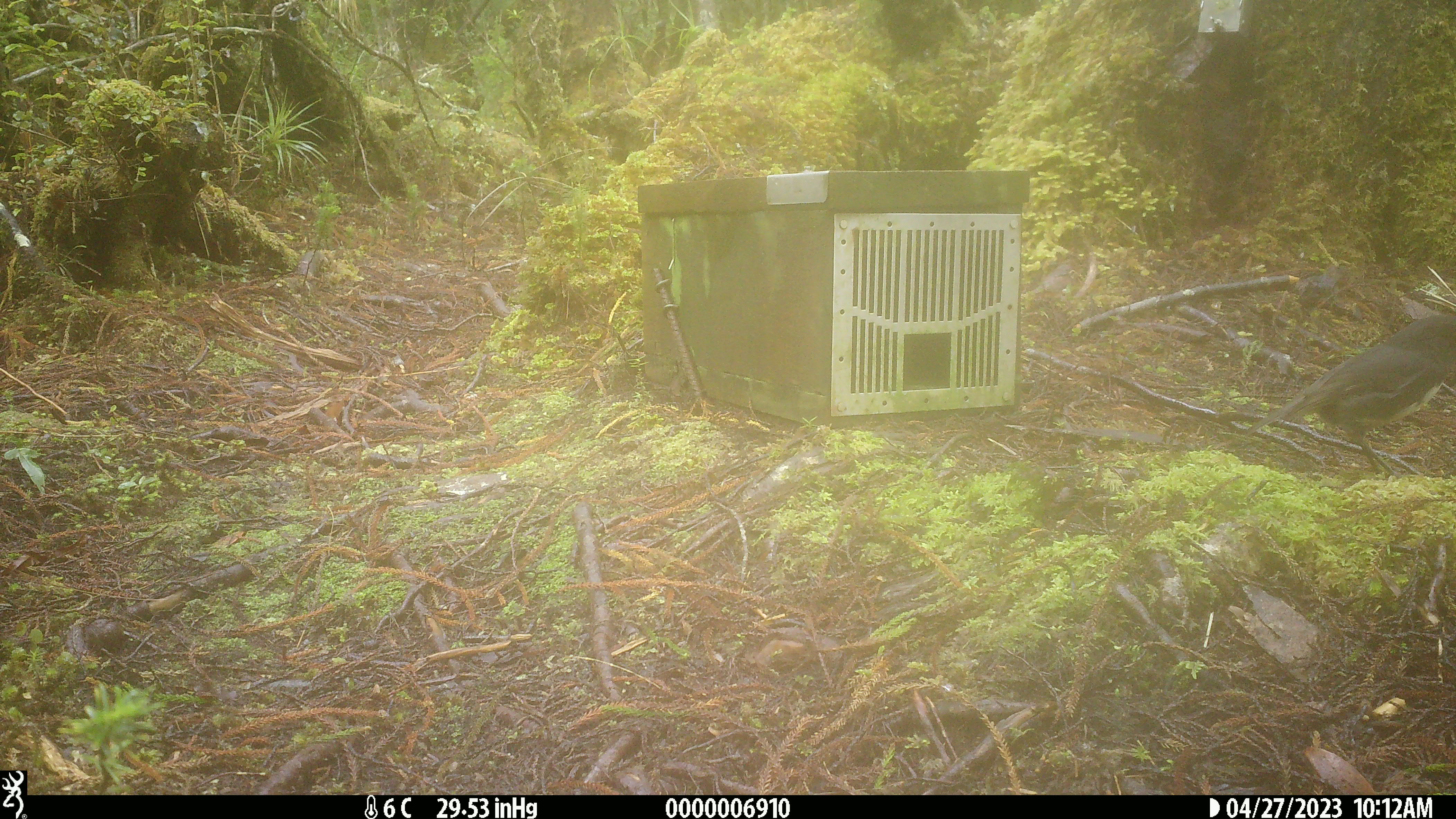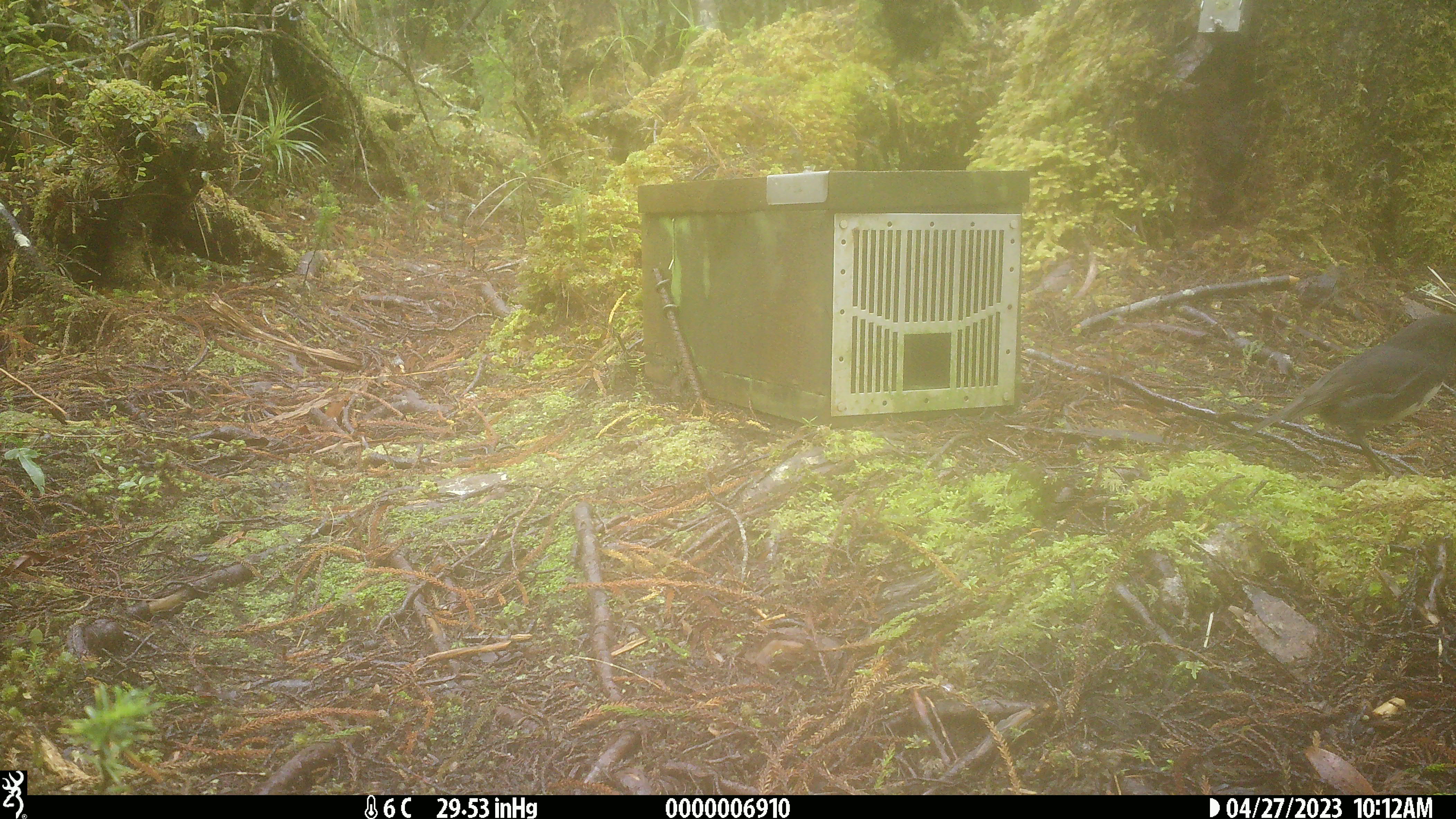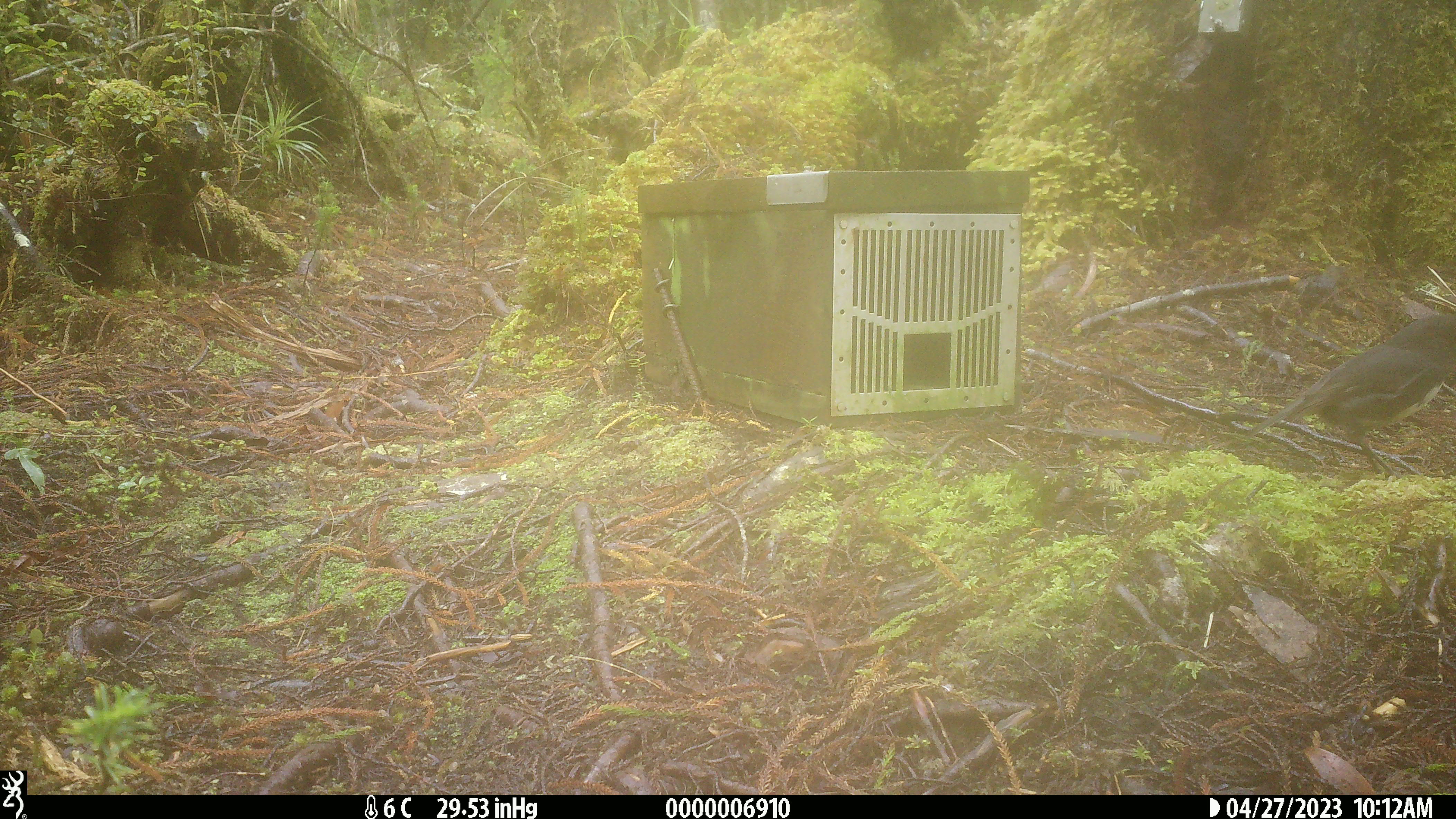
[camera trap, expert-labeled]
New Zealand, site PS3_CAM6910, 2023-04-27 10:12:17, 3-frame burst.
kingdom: Animalia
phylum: Chordata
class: Aves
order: Passeriformes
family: Petroicidae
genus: Petroica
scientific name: Petroica australis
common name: new zealand robin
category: robin